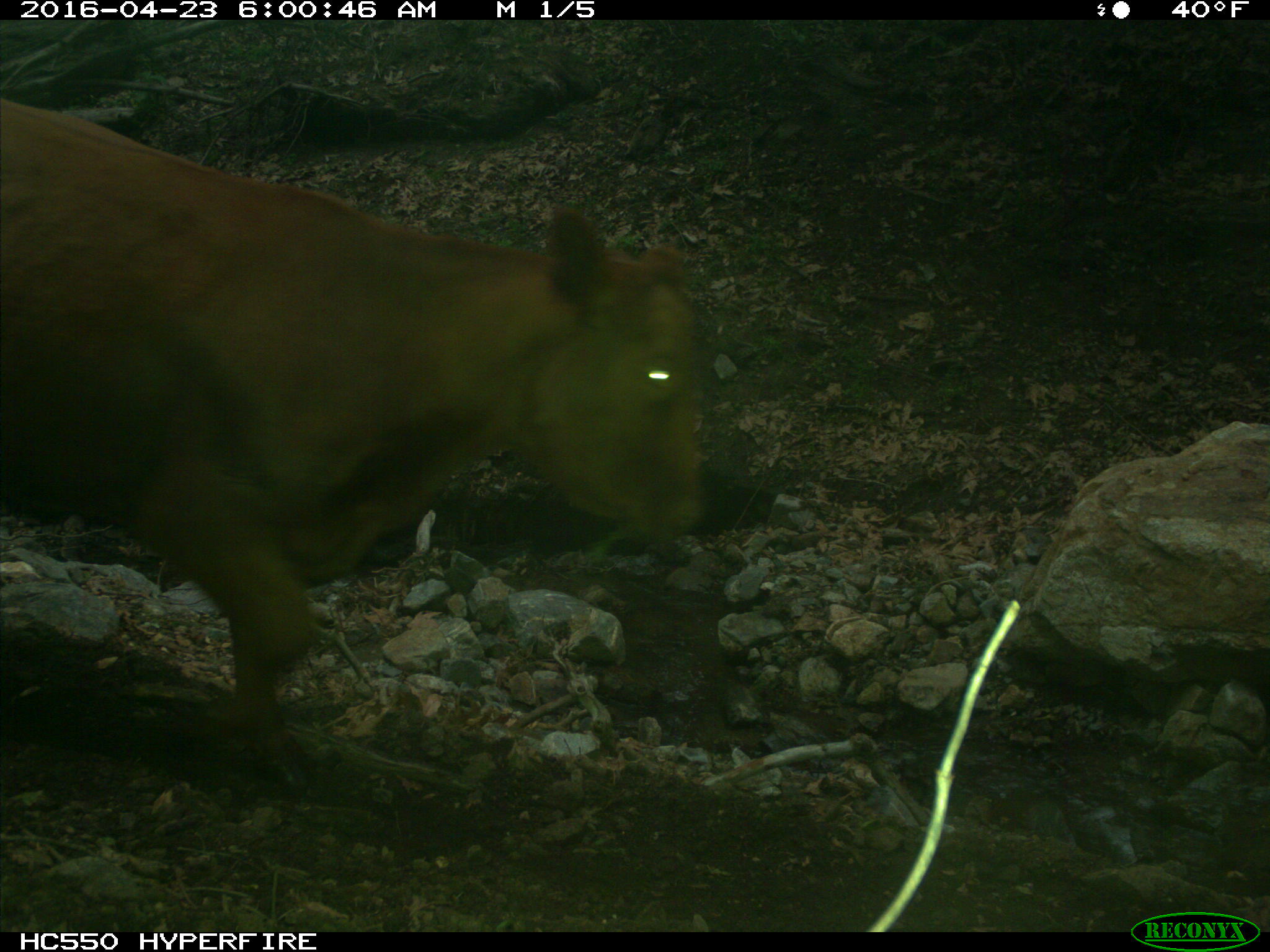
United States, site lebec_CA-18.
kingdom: Animalia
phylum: Chordata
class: Mammalia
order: Artiodactyla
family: Bovidae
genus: Bos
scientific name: Bos taurus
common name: domestic cow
Bos taurus (domestic cow).